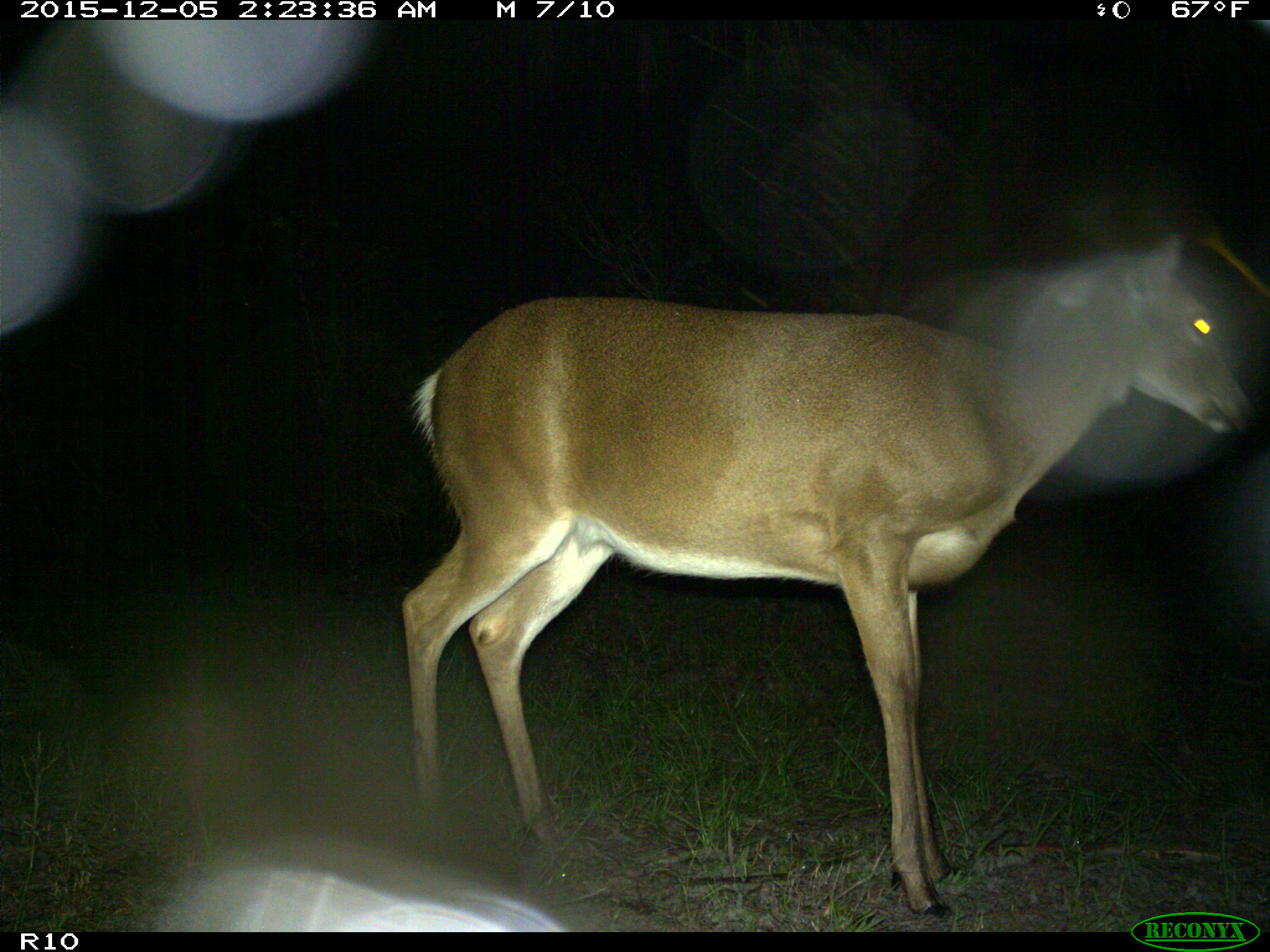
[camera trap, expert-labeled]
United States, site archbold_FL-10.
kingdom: Animalia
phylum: Chordata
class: Mammalia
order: Artiodactyla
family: Cervidae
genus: Odocoileus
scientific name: Odocoileus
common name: deer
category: unidentified deer